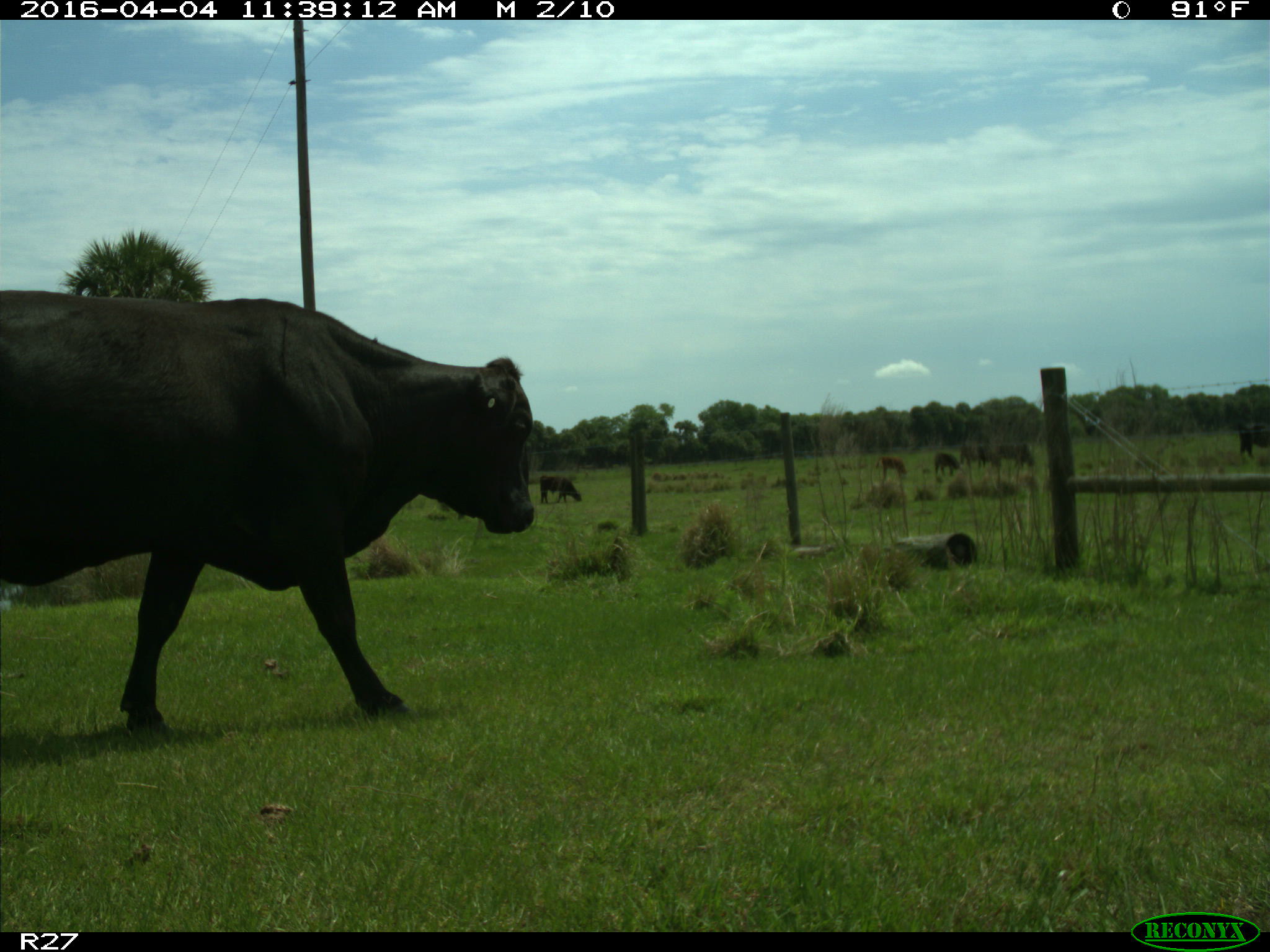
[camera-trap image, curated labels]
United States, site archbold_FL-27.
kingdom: Animalia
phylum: Chordata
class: Mammalia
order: Artiodactyla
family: Bovidae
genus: Bos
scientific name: Bos taurus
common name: domestic cow